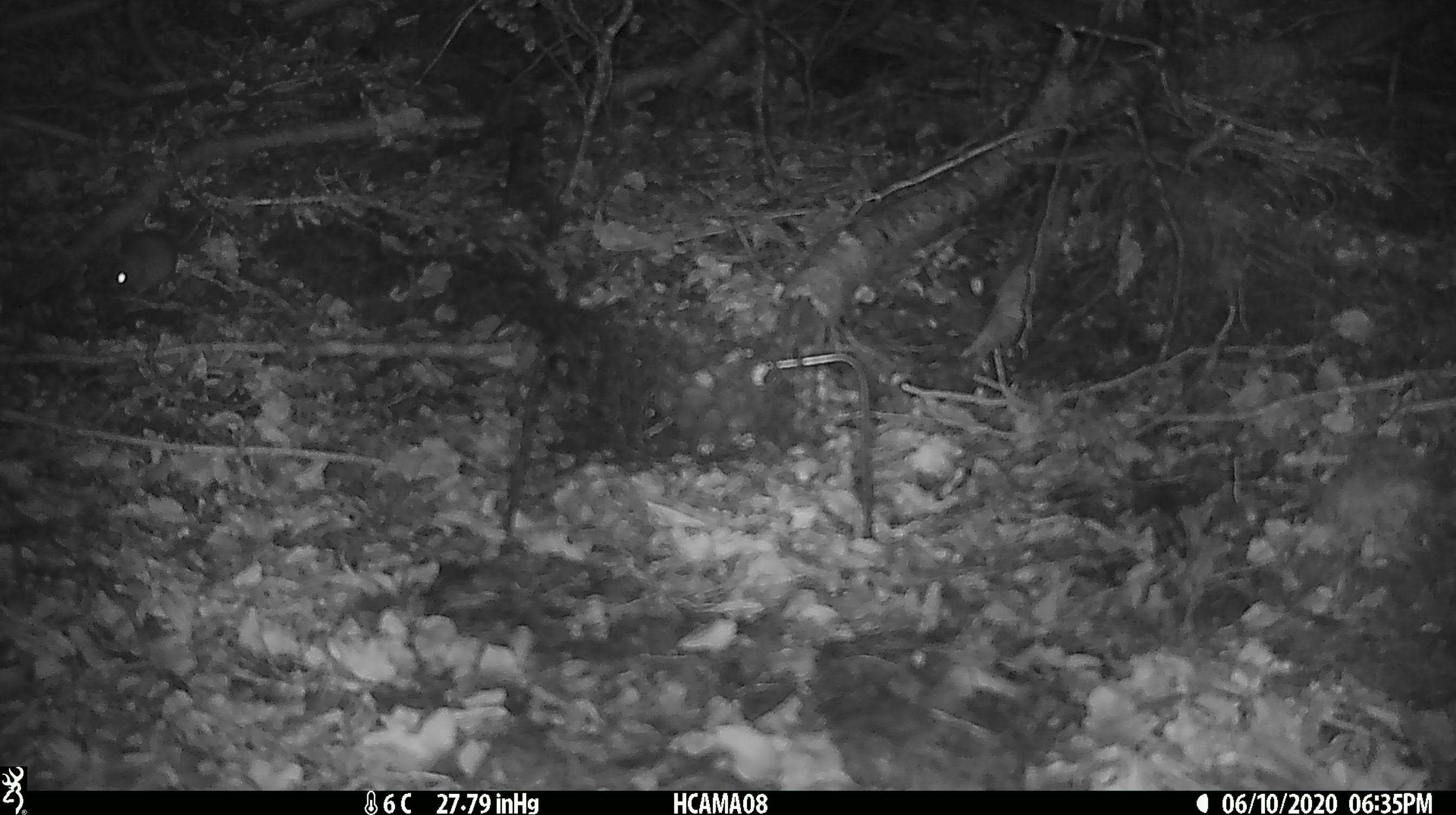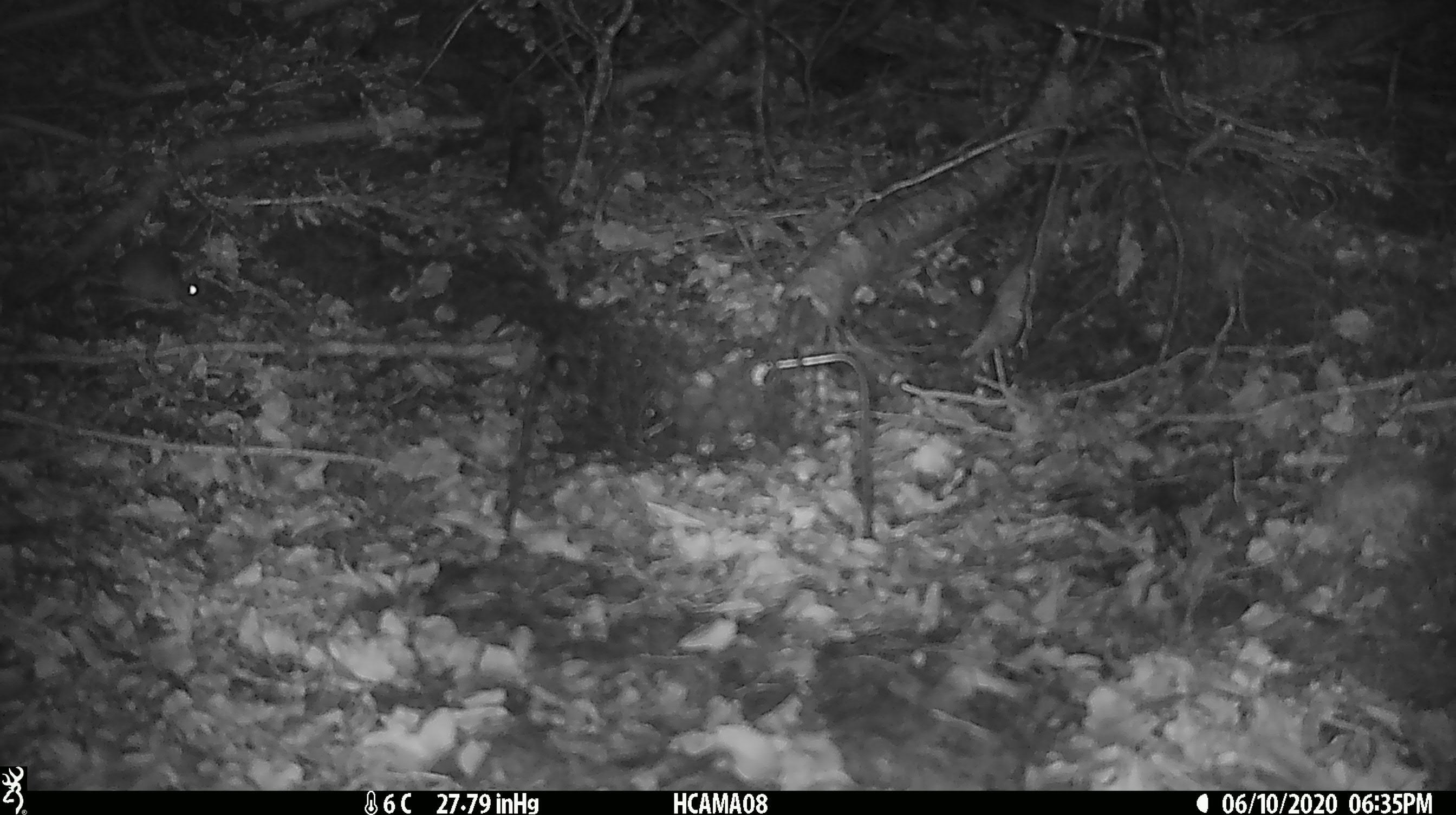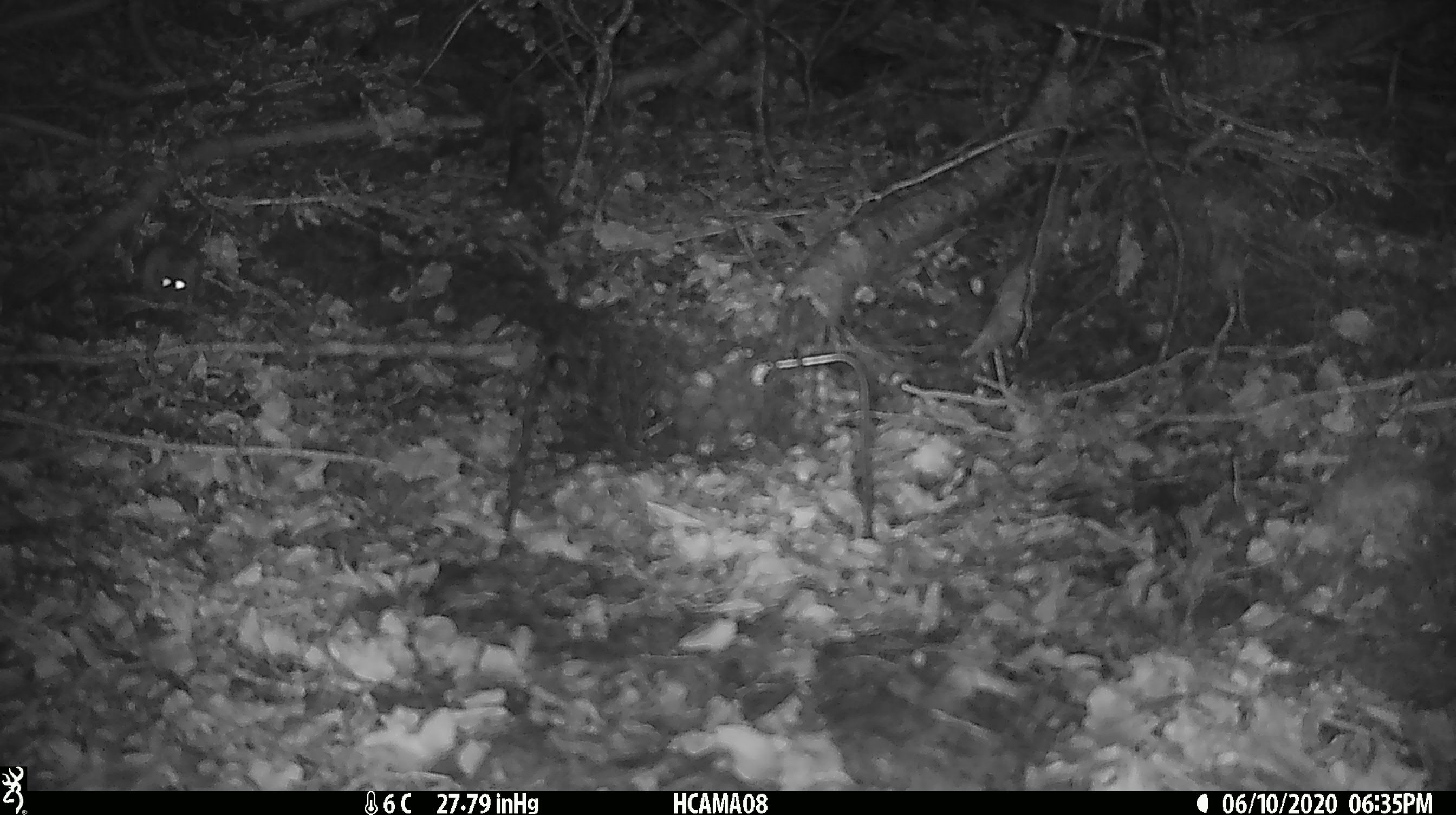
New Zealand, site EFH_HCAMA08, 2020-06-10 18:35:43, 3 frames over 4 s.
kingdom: Animalia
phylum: Chordata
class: Mammalia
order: Rodentia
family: Muridae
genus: Mus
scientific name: Mus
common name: mouse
Mouse (Mus).